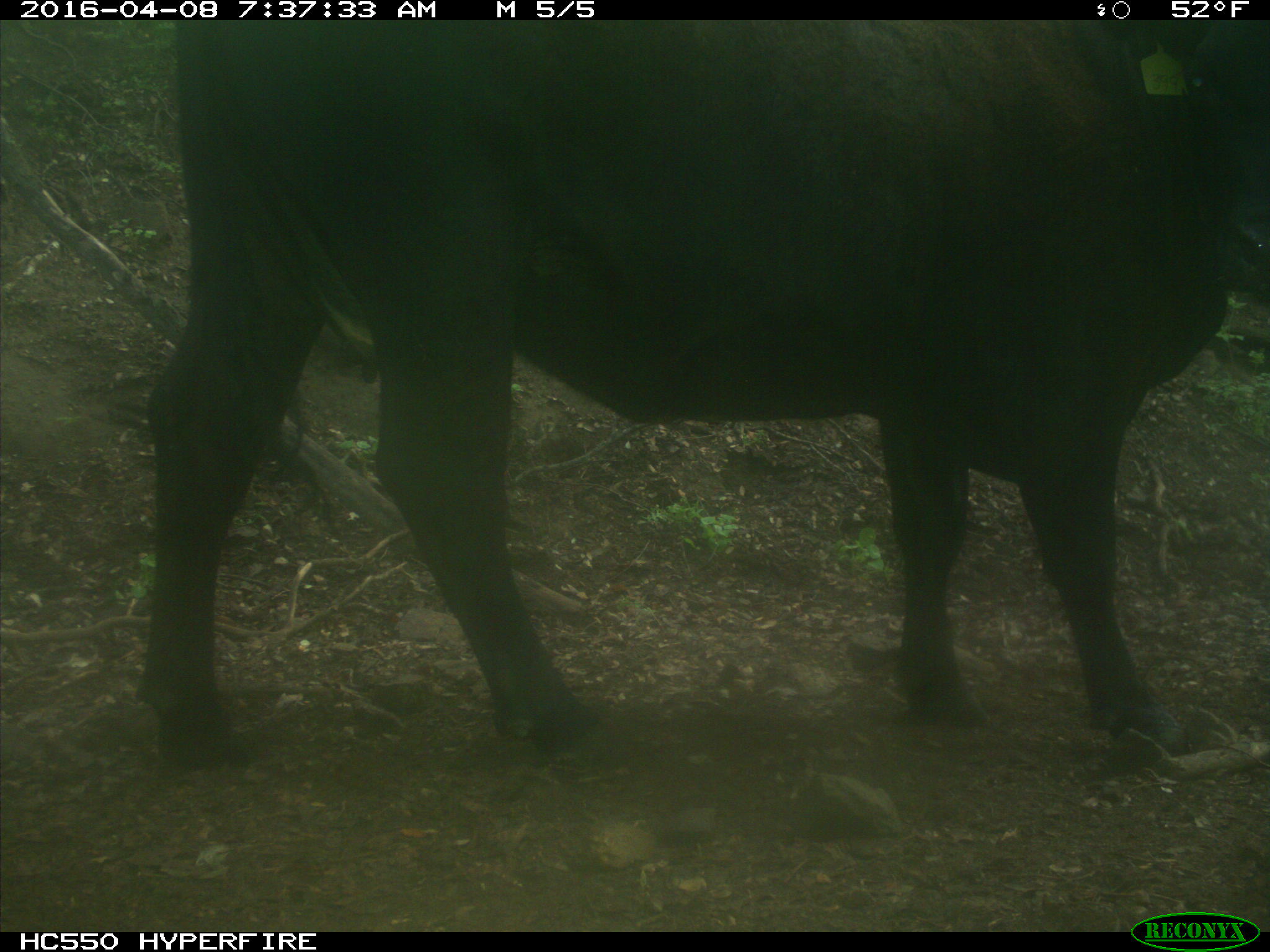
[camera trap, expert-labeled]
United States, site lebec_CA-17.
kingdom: Animalia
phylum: Chordata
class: Mammalia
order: Artiodactyla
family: Bovidae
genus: Bos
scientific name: Bos taurus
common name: domestic cow